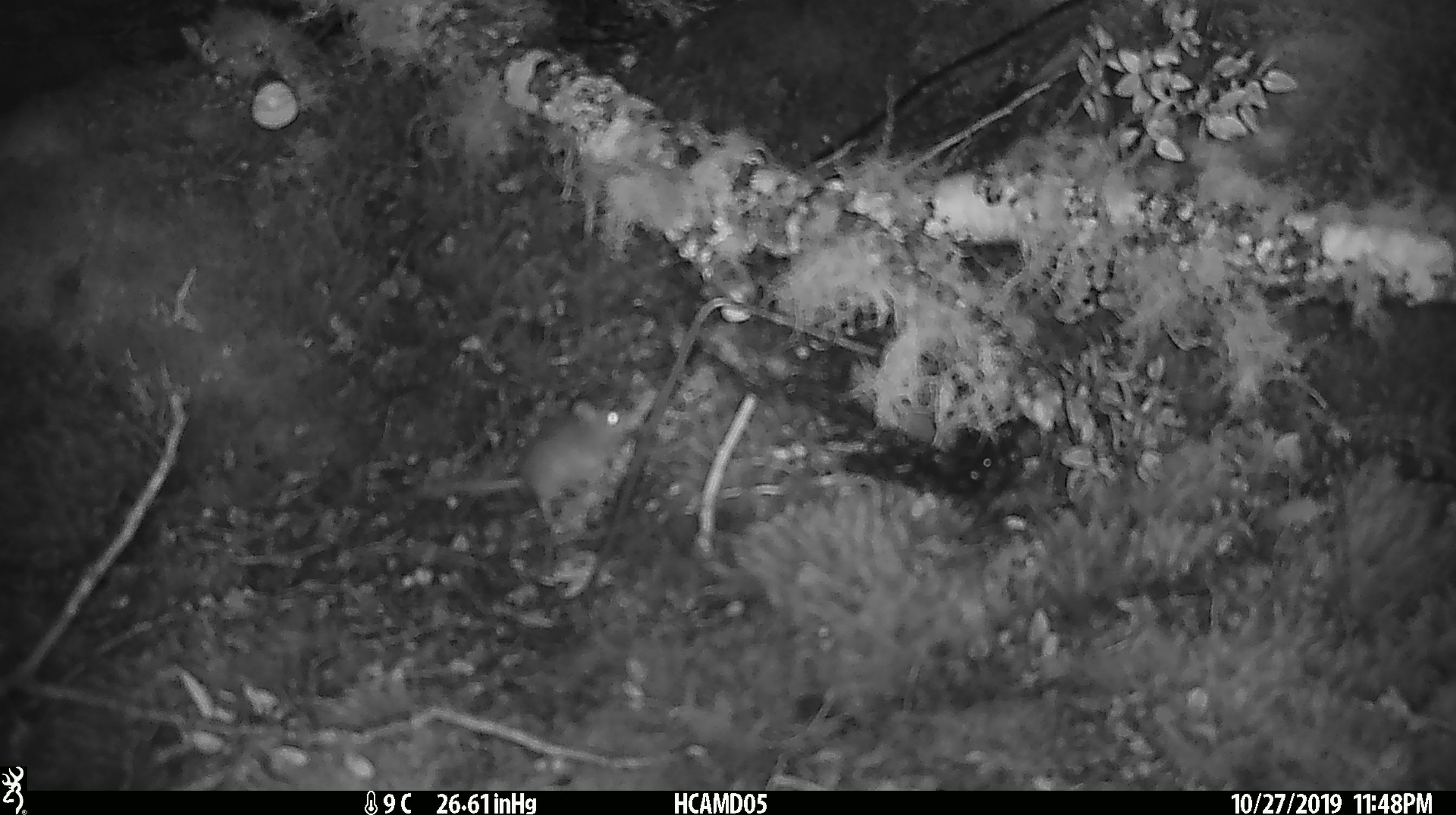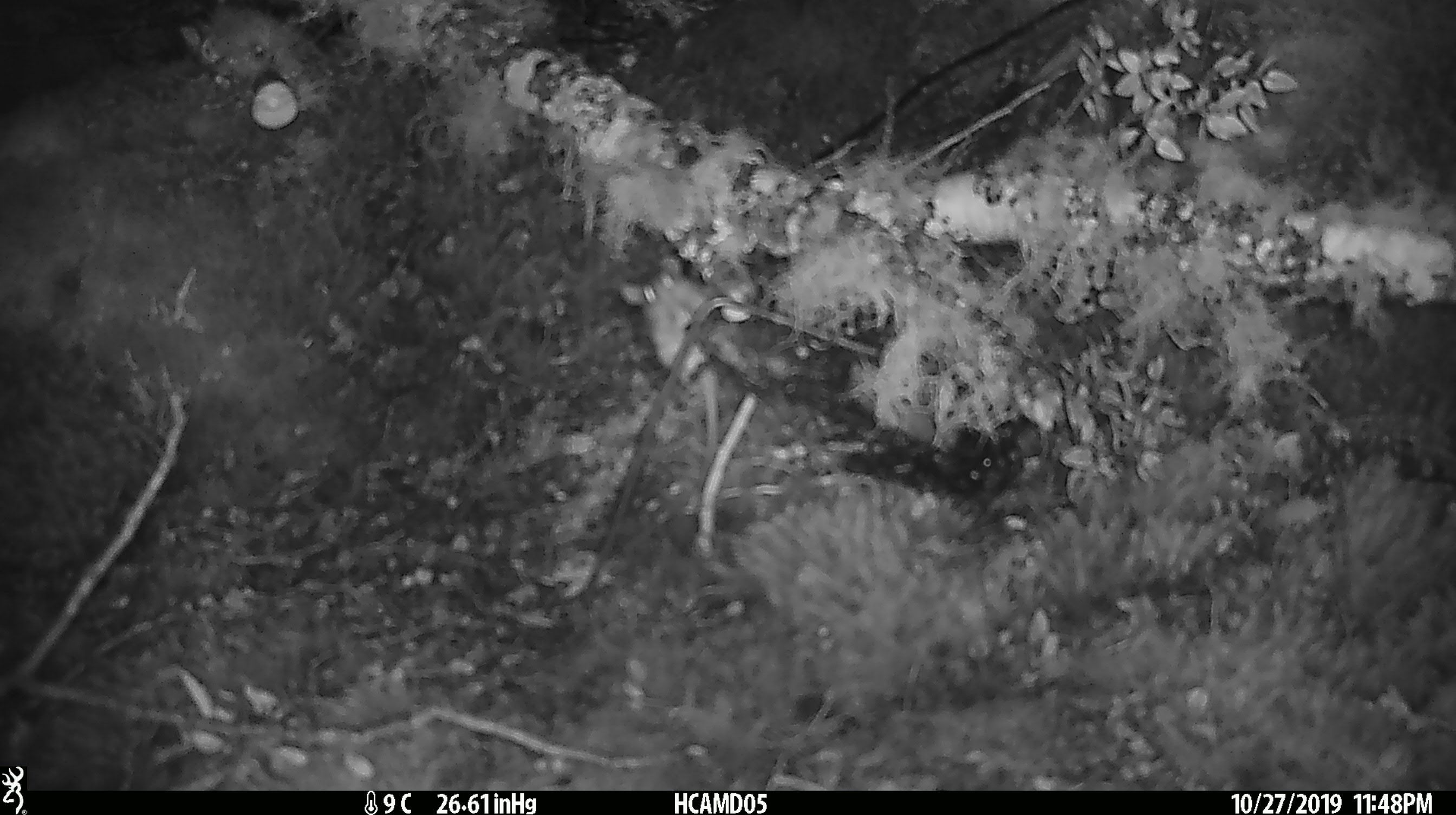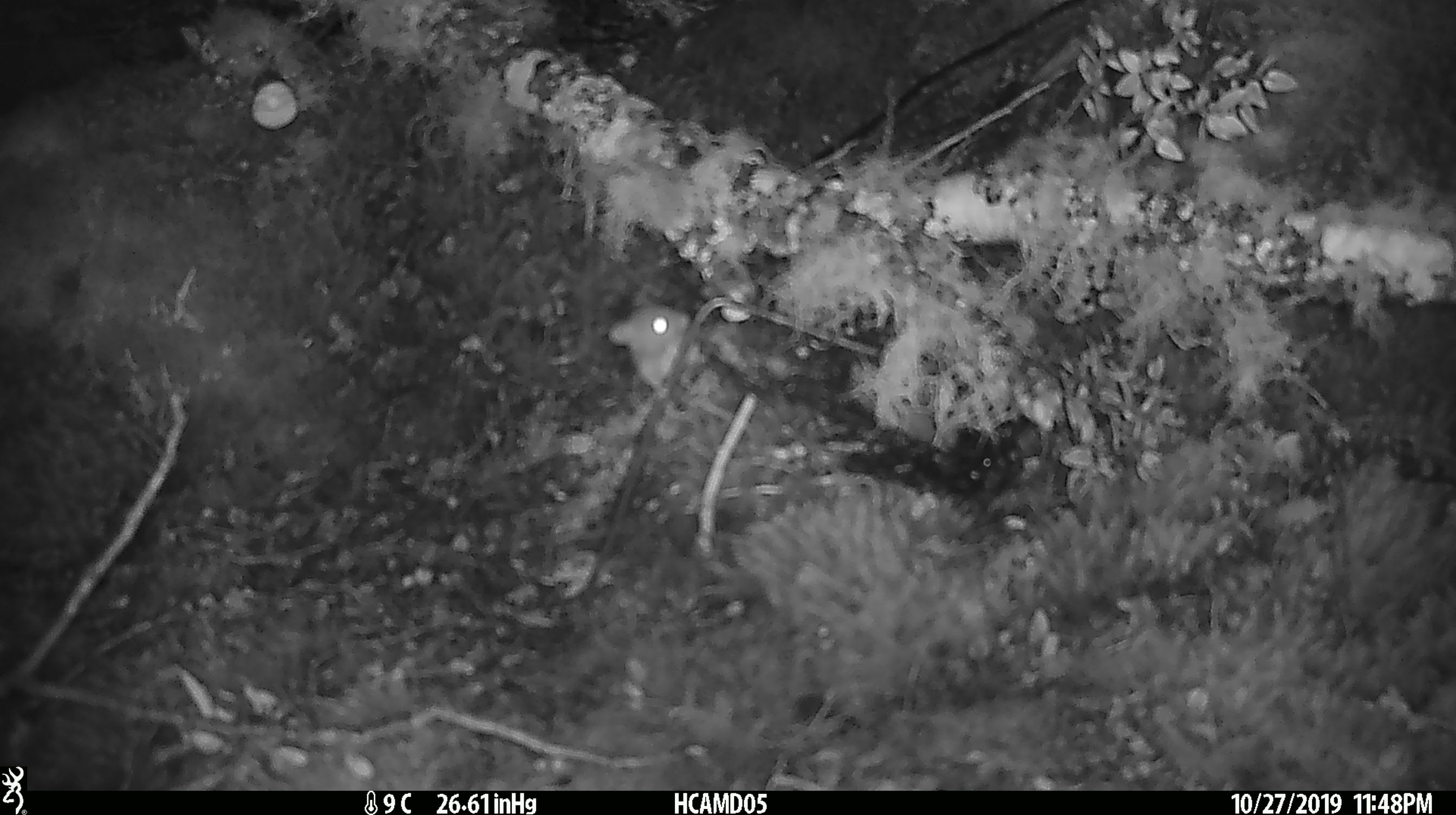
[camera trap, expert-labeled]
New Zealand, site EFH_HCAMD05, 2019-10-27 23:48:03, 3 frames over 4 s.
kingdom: Animalia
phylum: Chordata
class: Mammalia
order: Rodentia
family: Muridae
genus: Mus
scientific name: Mus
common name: mouse